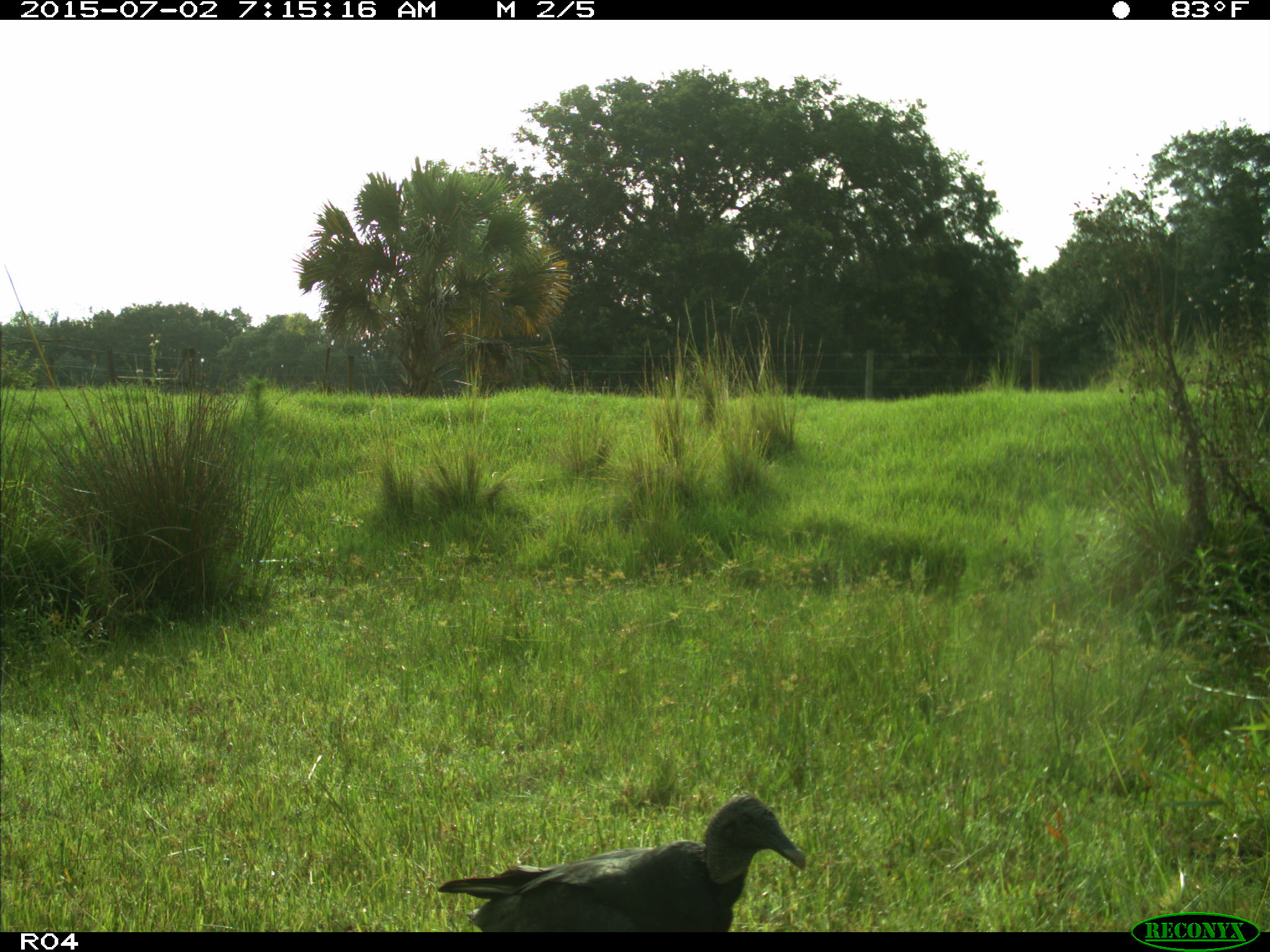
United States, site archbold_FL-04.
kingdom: Animalia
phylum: Chordata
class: Aves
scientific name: Aves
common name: birds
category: unidentified bird